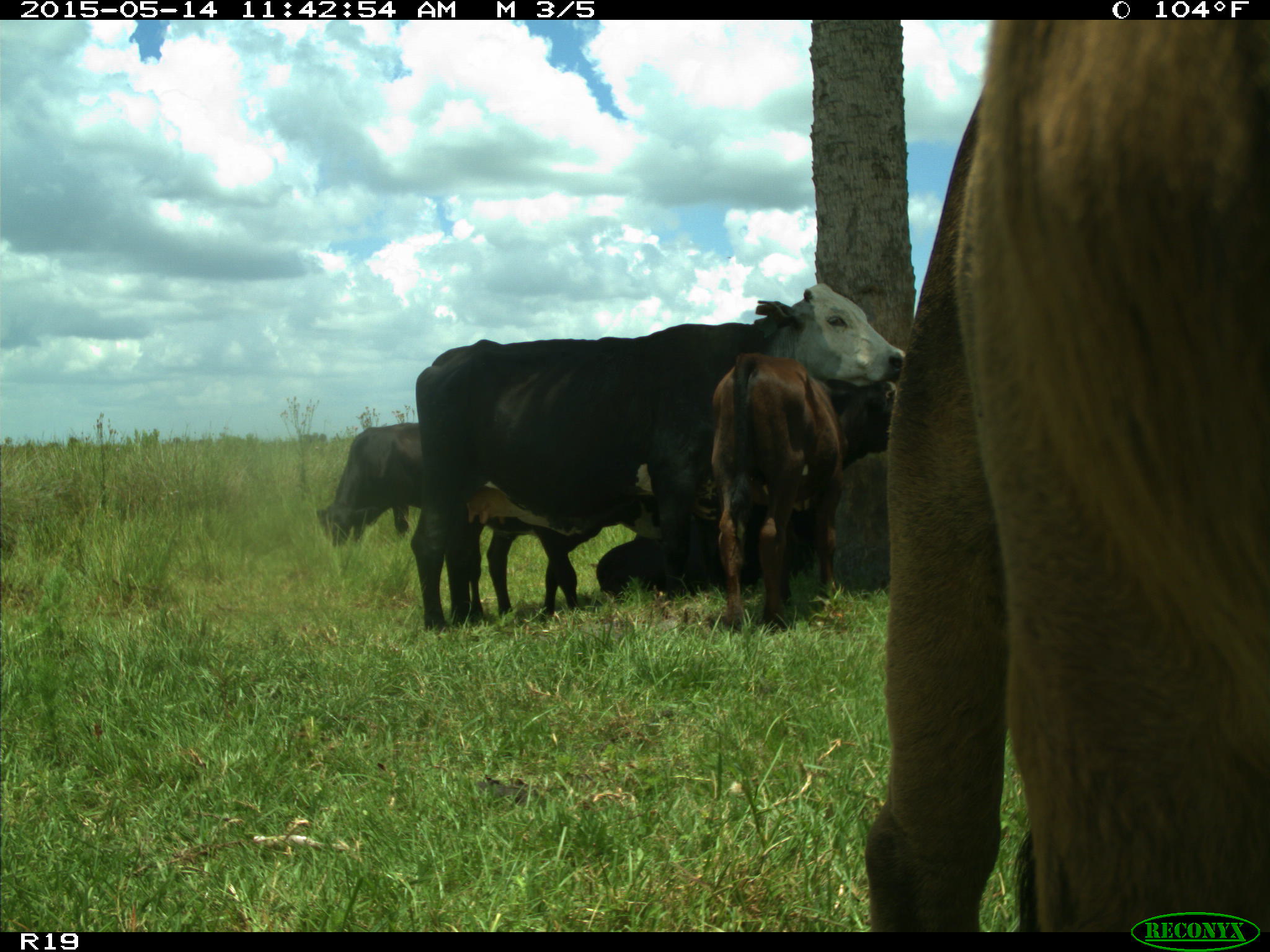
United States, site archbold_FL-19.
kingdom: Animalia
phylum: Chordata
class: Mammalia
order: Artiodactyla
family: Bovidae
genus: Bos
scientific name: Bos taurus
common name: domestic cow